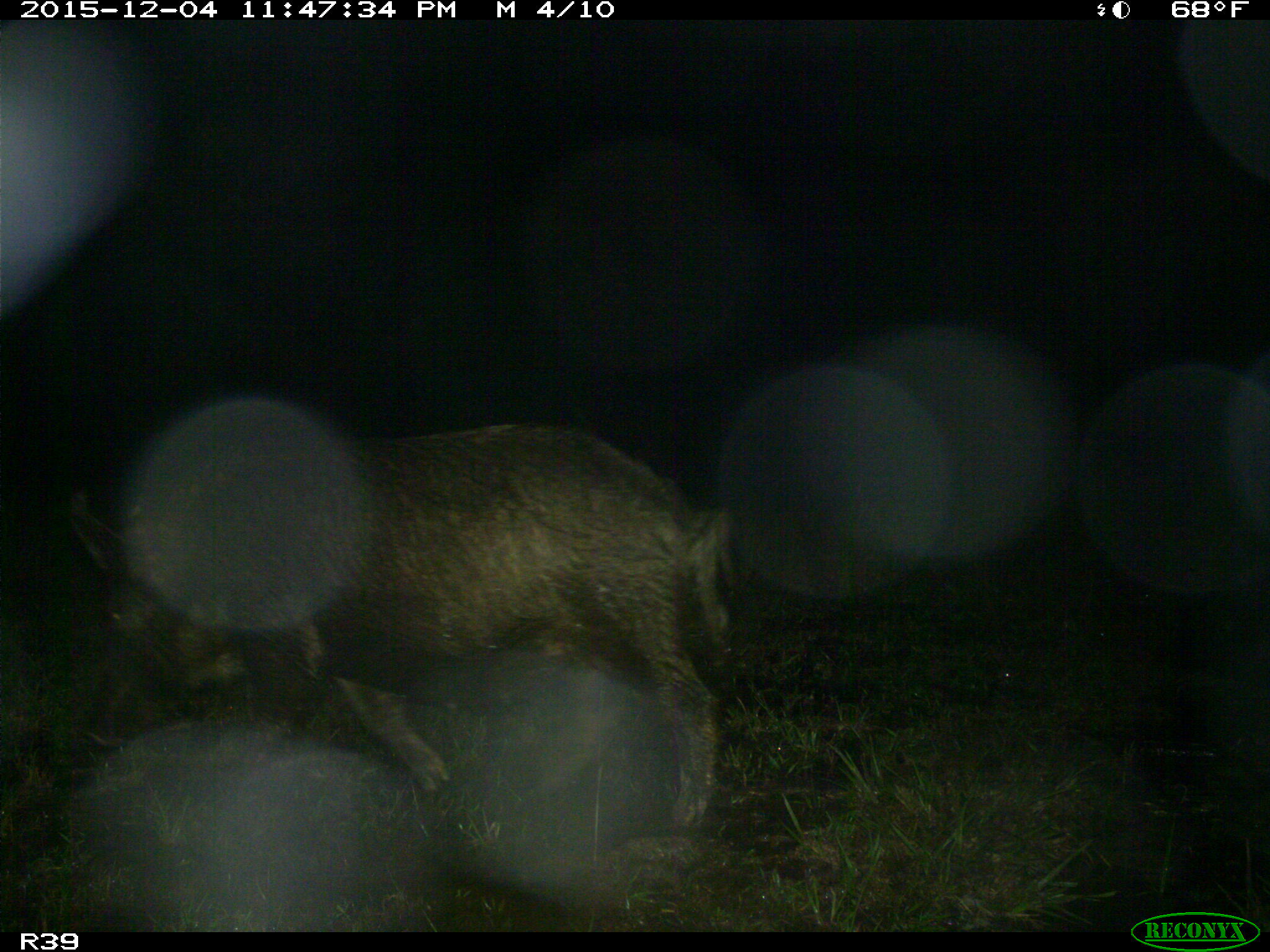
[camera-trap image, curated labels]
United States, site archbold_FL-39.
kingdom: Animalia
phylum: Chordata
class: Mammalia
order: Artiodactyla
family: Suidae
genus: Sus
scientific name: Sus scrofa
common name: wild boar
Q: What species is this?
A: Sus scrofa (wild boar).